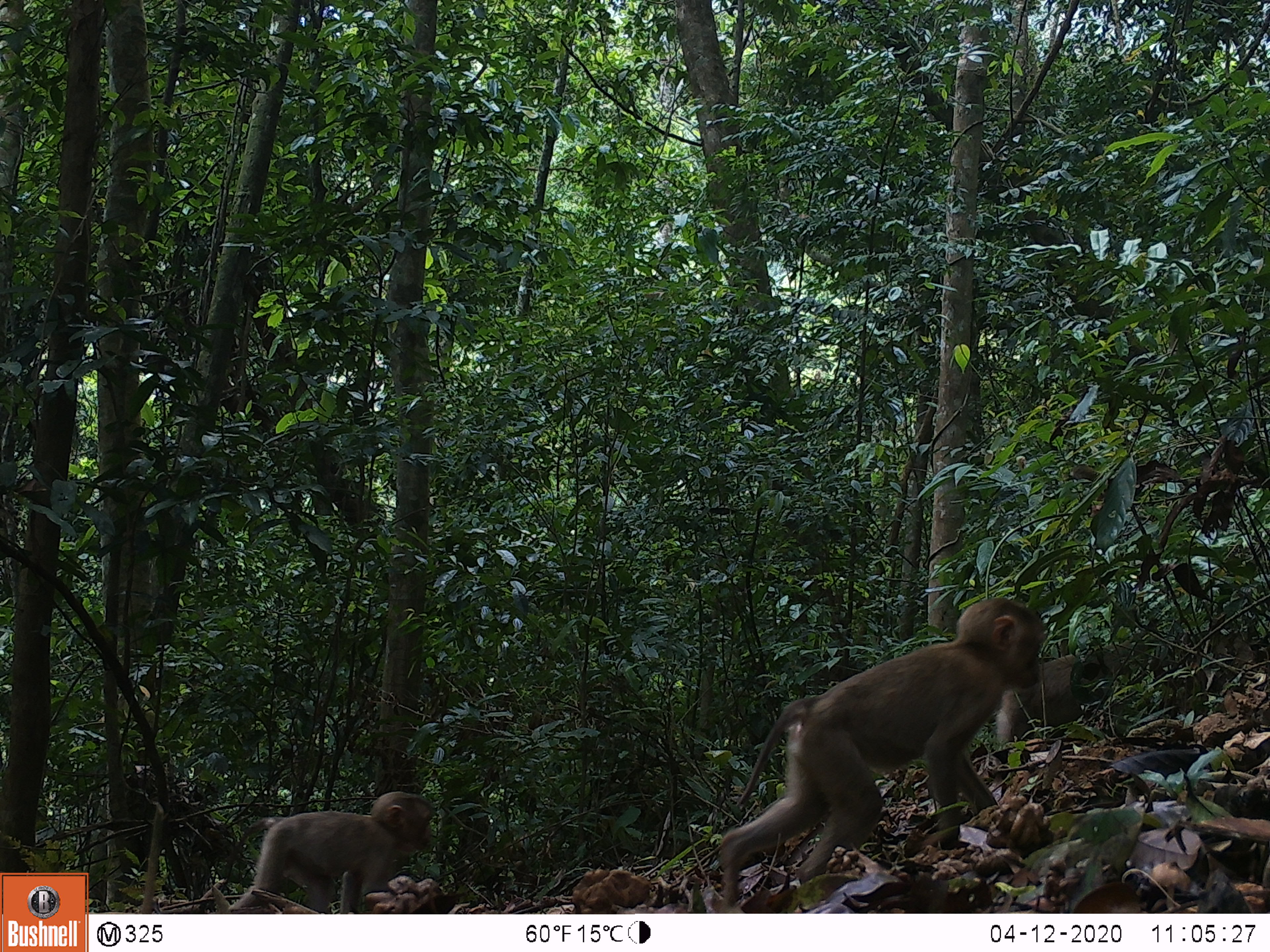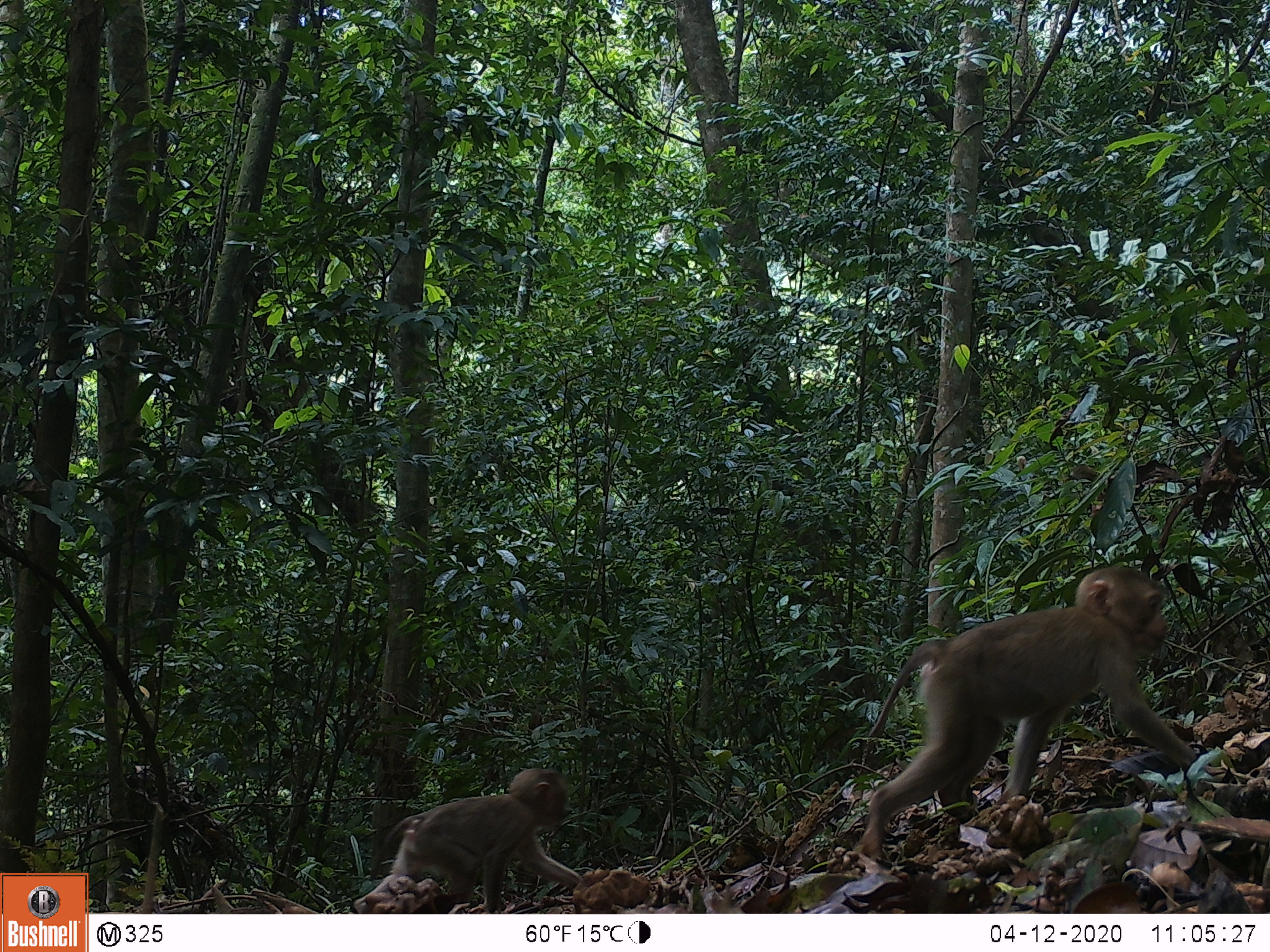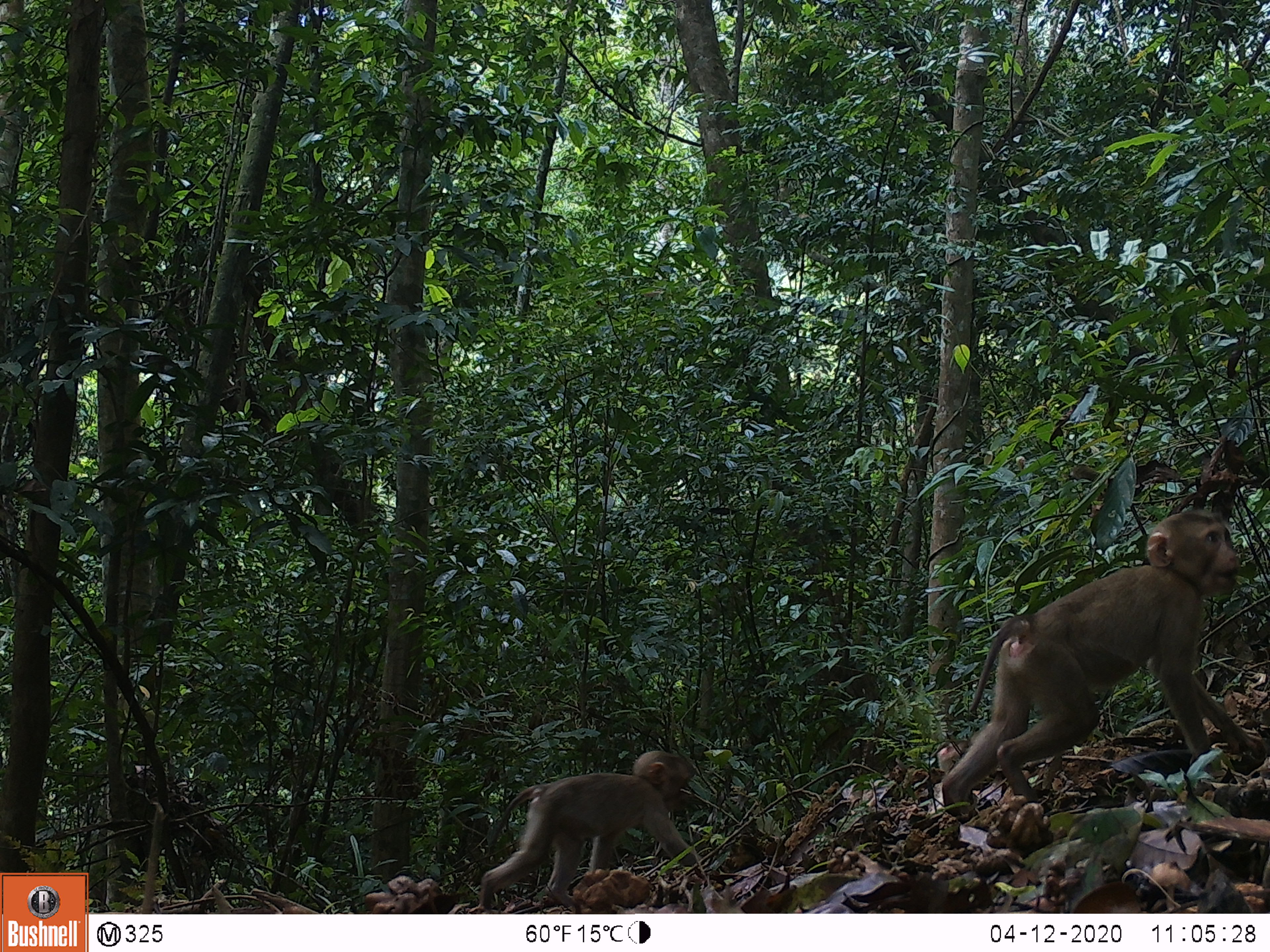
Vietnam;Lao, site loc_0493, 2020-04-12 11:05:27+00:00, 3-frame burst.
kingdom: Animalia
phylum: Chordata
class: Mammalia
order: Primates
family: Cercopithecidae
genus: Macaca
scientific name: Macaca nemestrina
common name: pig-tailed macaque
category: pig tailed macaque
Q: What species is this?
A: Pig tailed macaque (pig-tailed macaque) (Macaca nemestrina).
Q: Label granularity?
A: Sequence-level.